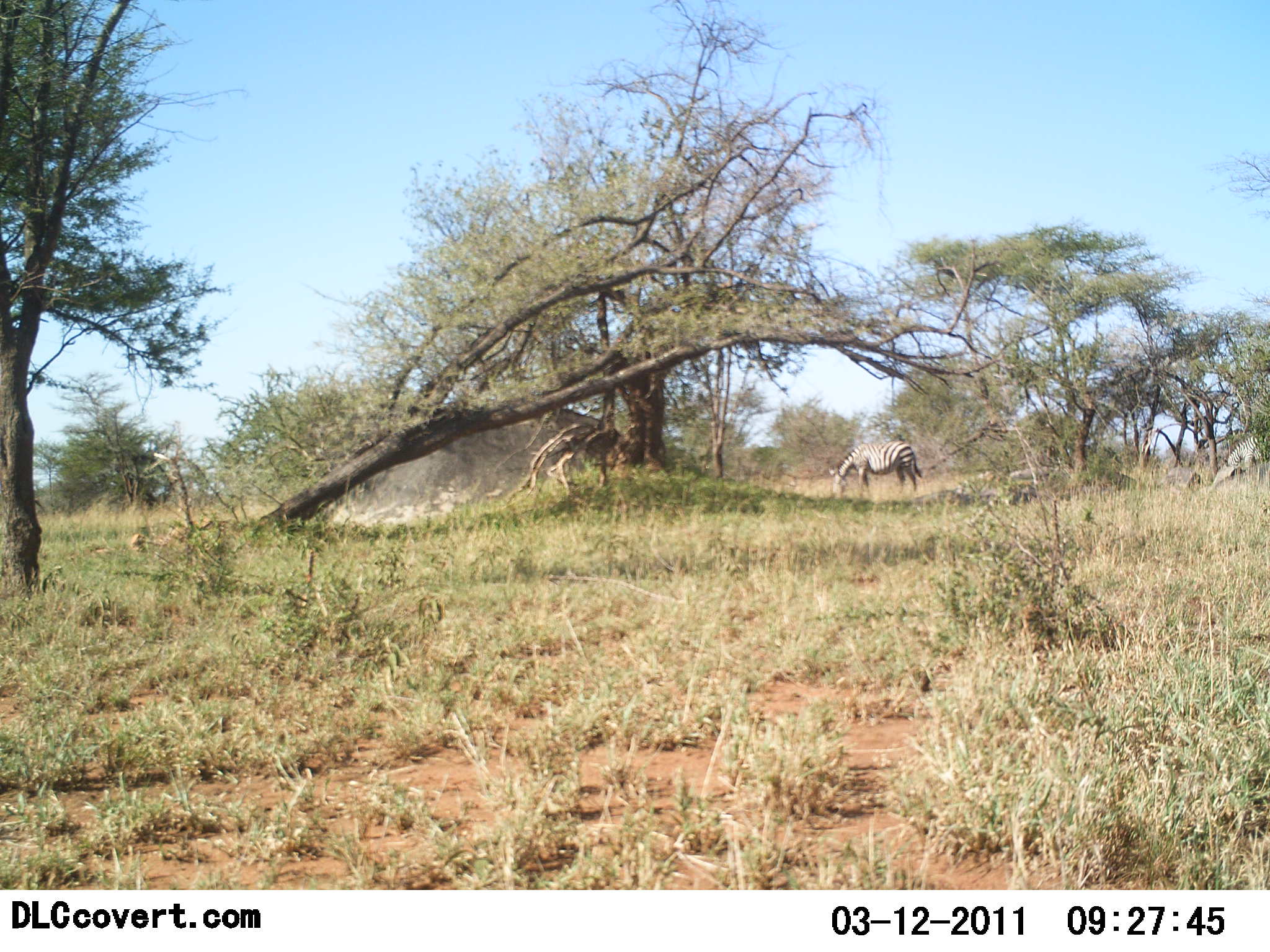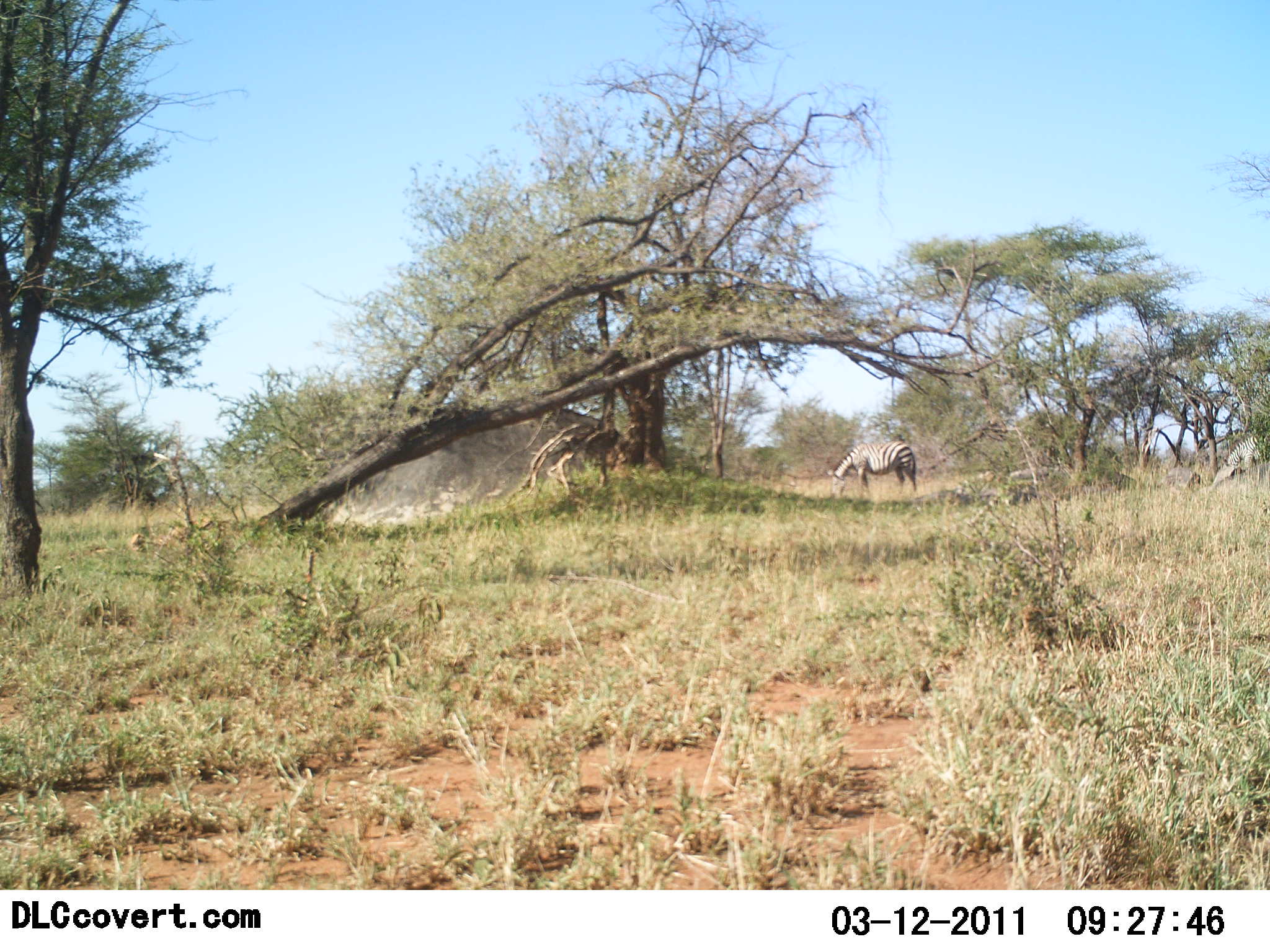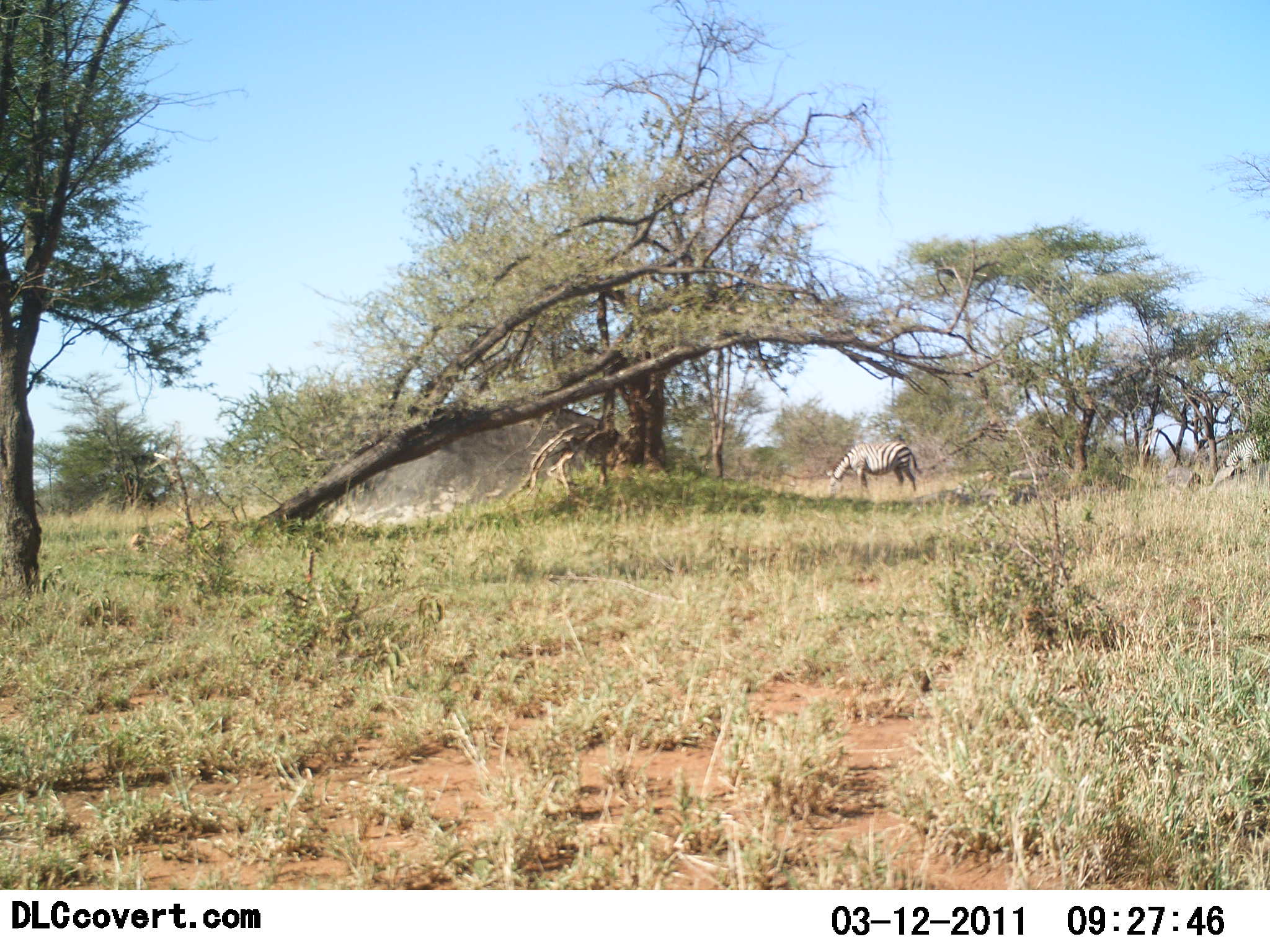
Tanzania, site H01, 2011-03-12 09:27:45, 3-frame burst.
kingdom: Animalia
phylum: Chordata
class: Mammalia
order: Perissodactyla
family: Equidae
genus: Equus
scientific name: Equus quagga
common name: plains zebra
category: zebra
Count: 1.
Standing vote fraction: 14%.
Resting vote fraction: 0%.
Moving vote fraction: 0%.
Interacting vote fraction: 0%.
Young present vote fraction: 0%.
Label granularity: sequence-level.